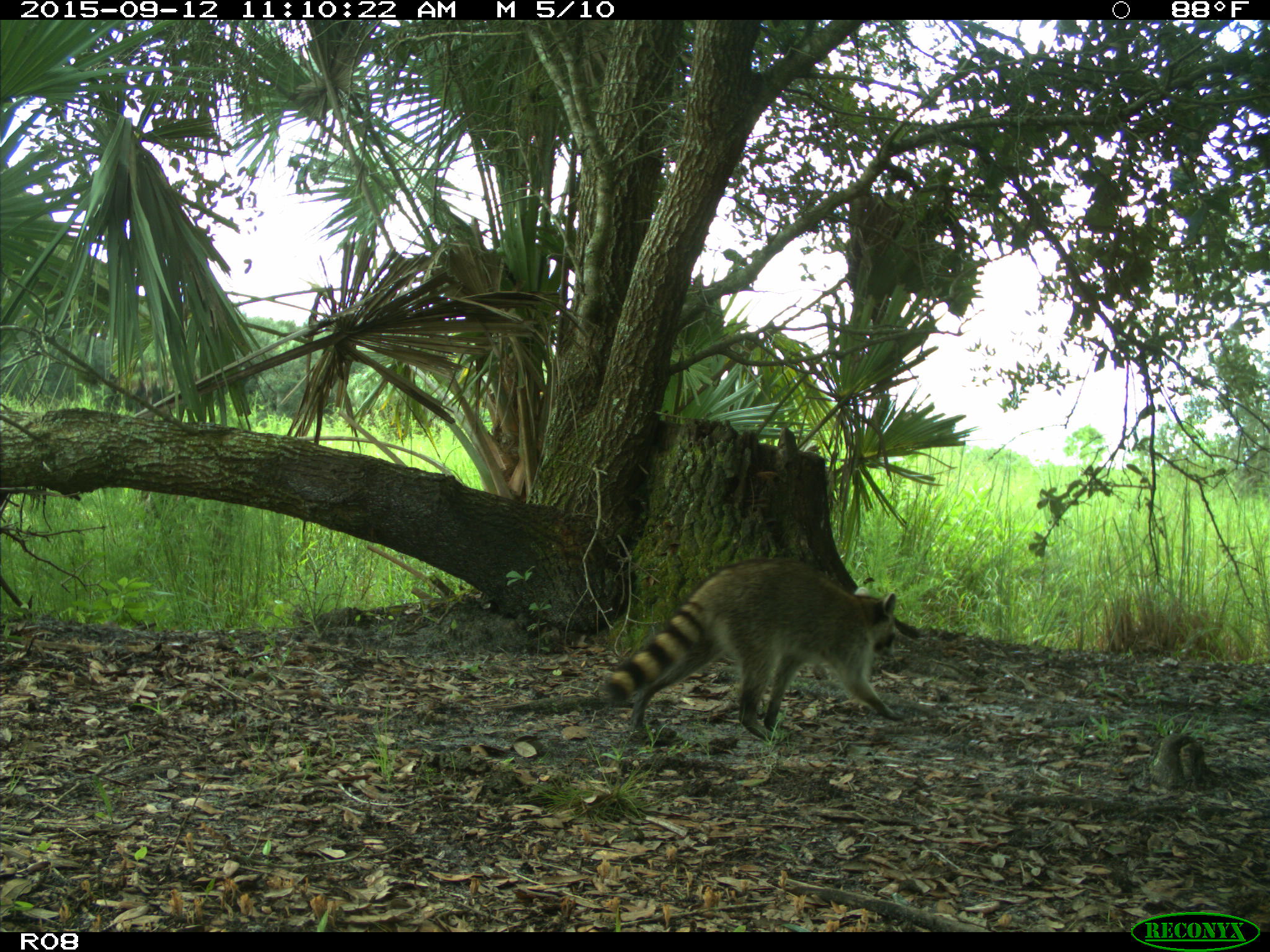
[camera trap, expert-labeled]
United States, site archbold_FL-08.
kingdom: Animalia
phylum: Chordata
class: Mammalia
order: Carnivora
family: Procyonidae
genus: Procyon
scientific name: Procyon lotor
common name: common raccoon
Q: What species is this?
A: Procyon lotor (common raccoon).